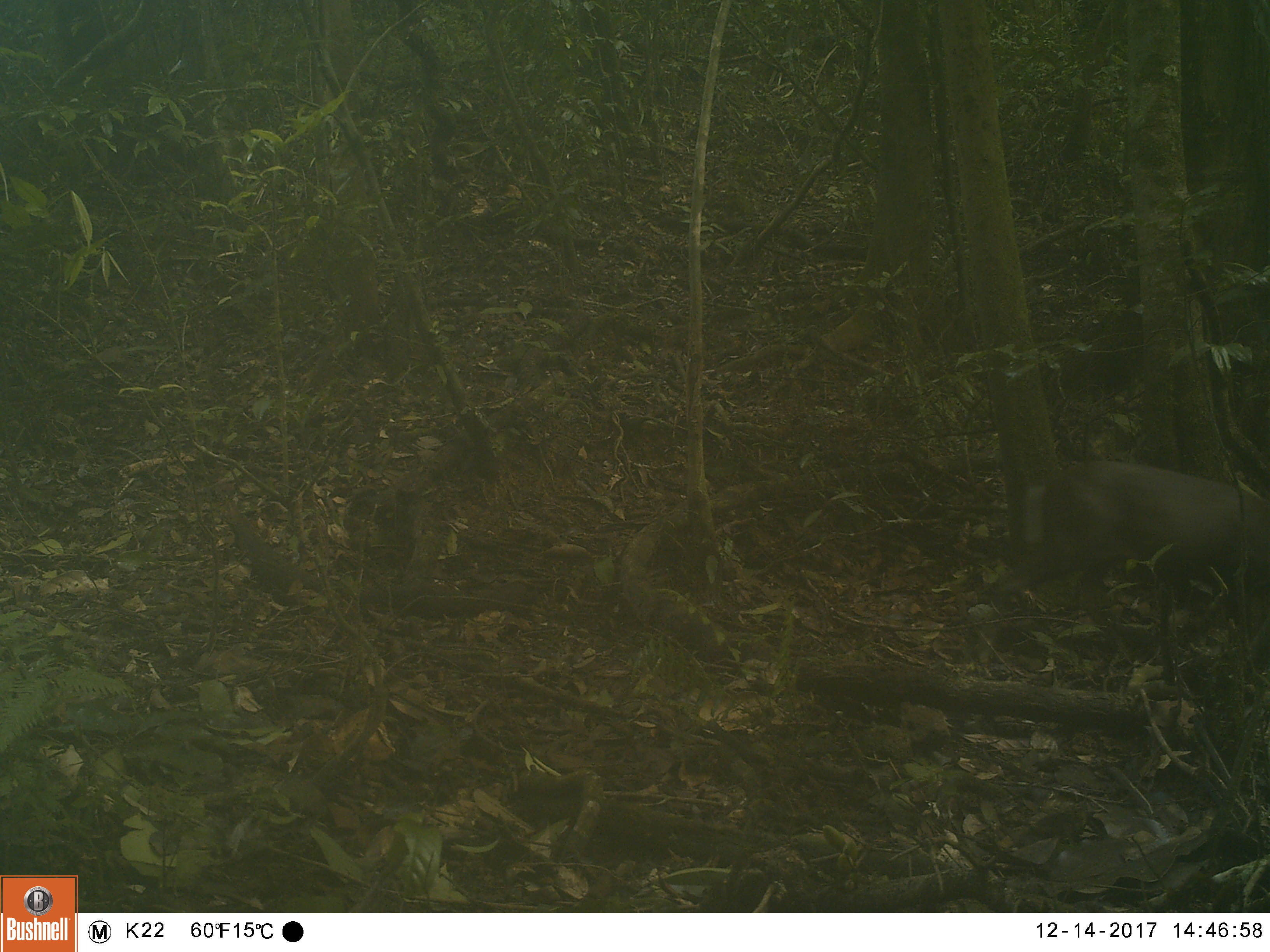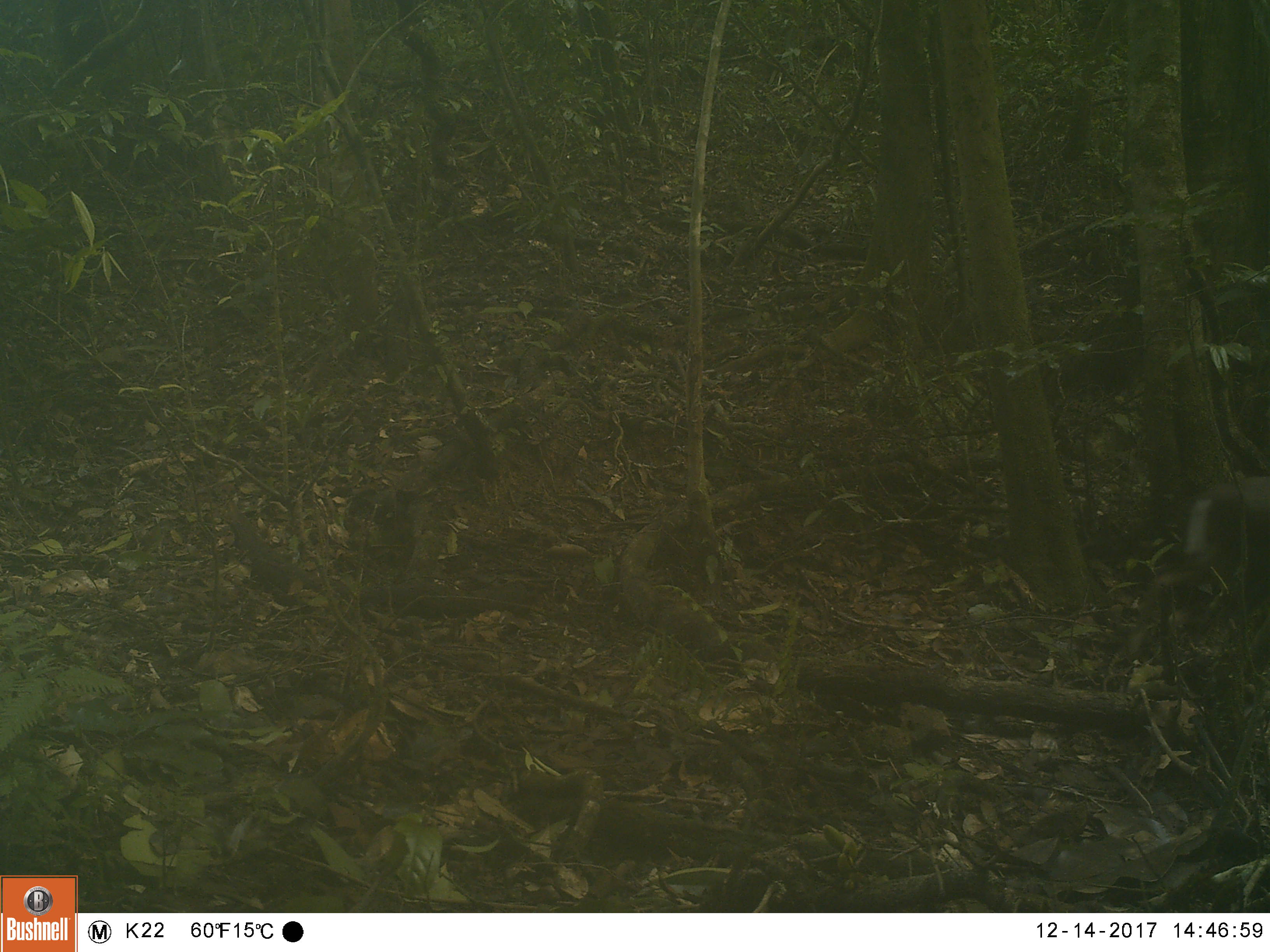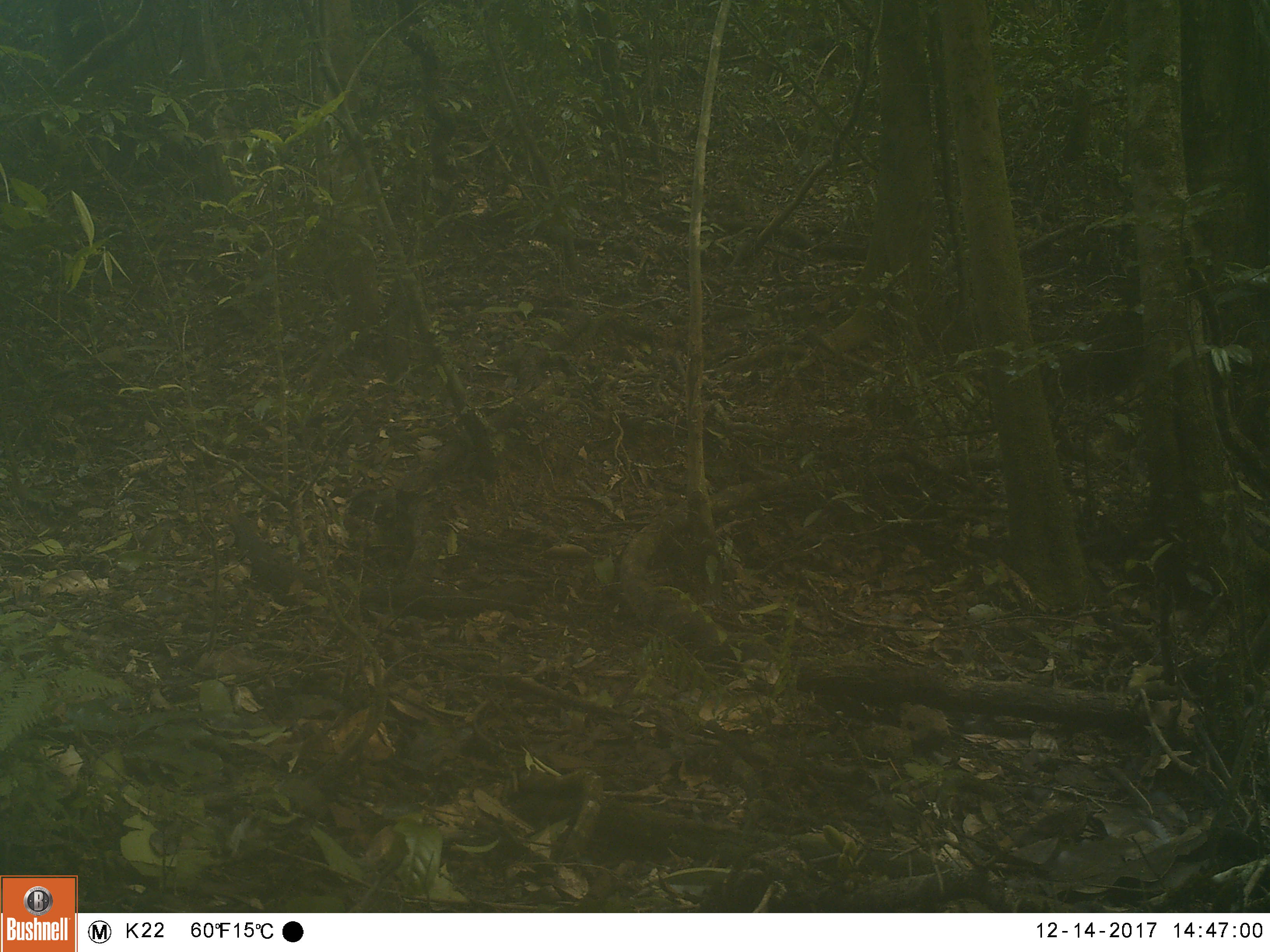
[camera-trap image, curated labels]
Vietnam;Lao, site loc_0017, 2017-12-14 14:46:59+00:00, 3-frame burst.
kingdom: Animalia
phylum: Chordata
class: Mammalia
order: Artiodactyla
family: Cervidae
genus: Muntiacus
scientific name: Muntiacus rooseveltorum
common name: roosevelt's muntjac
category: roosevelts muntjac group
Roosevelts muntjac group (roosevelt's muntjac) (Muntiacus rooseveltorum). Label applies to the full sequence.